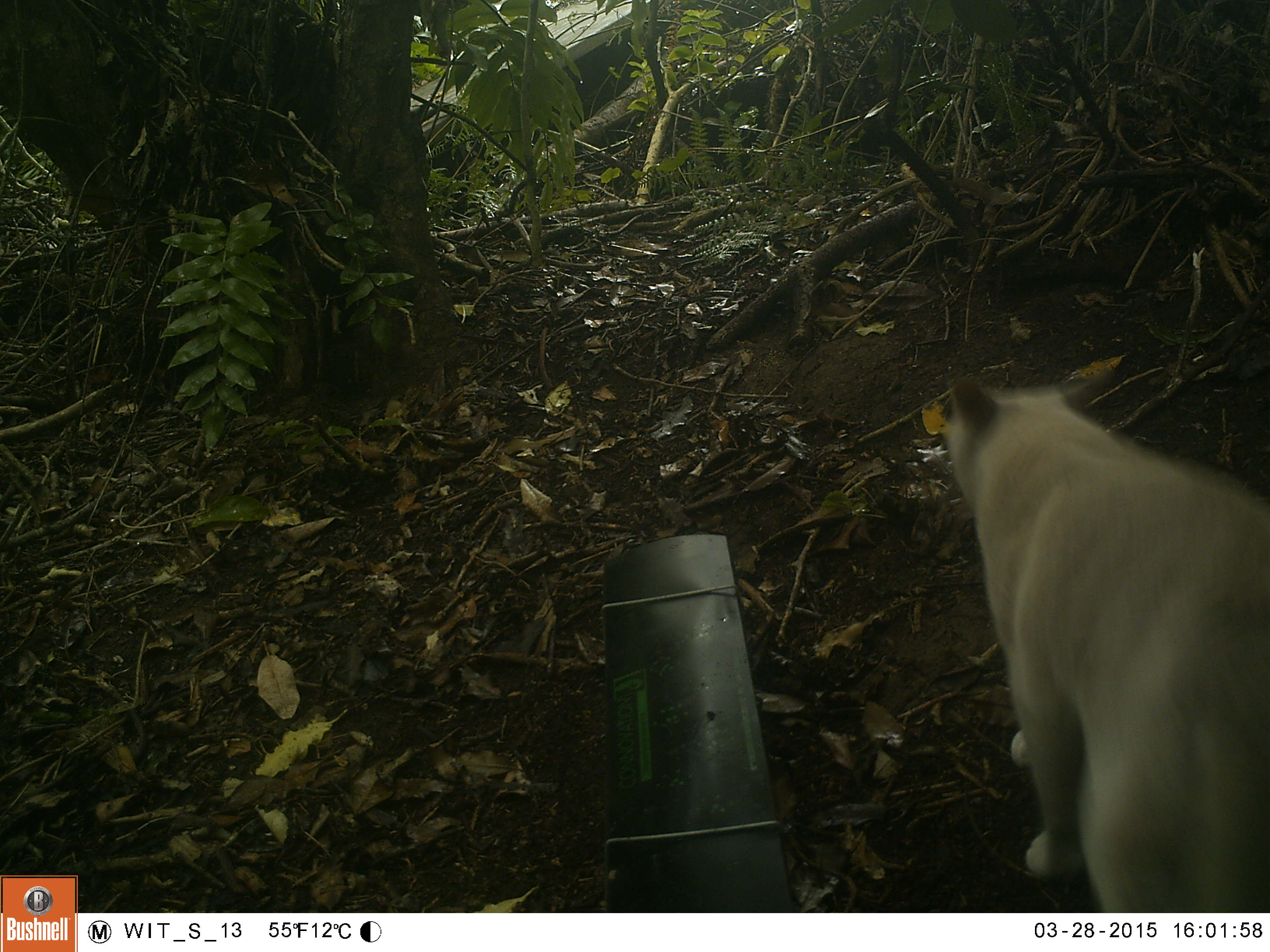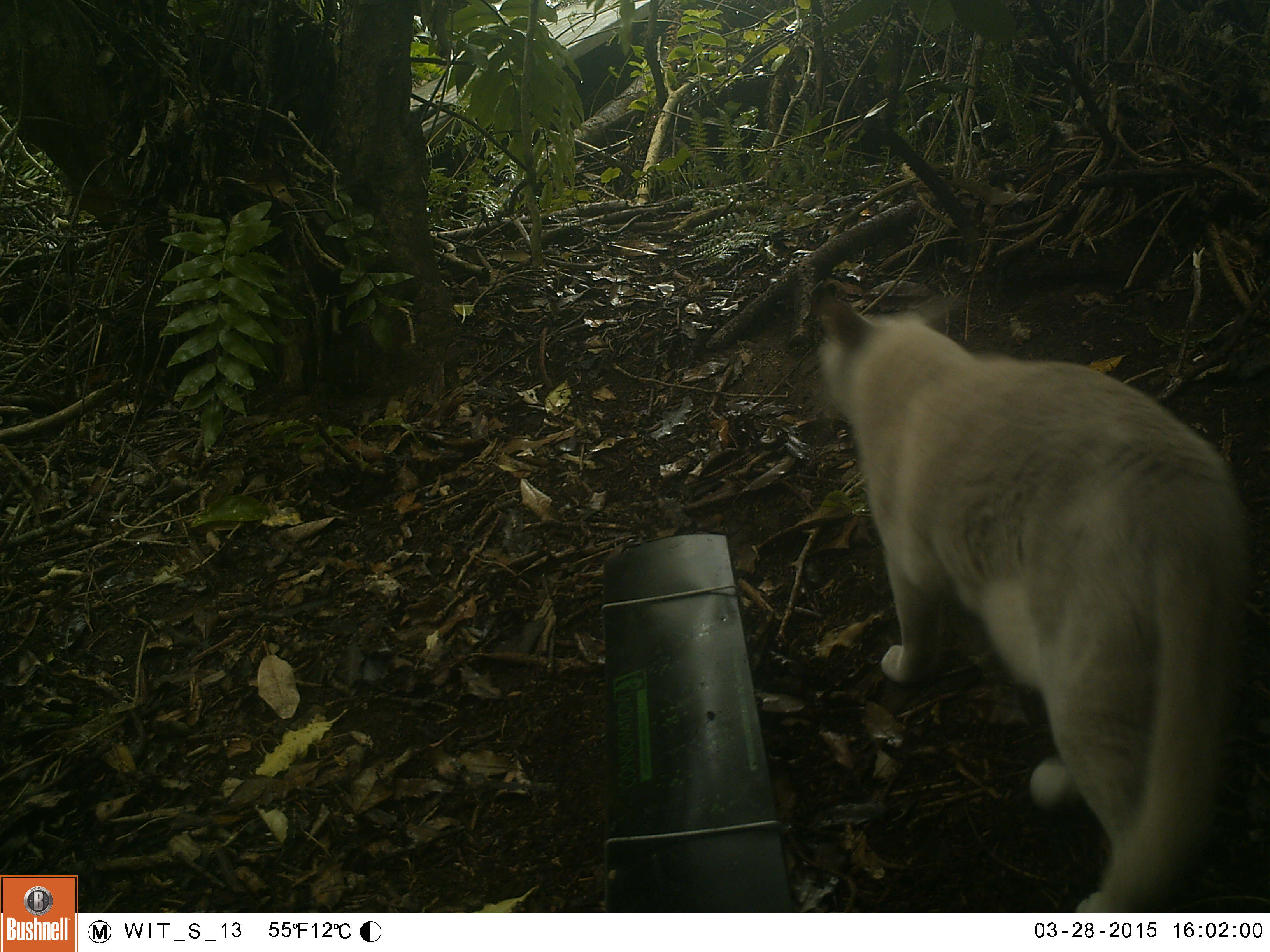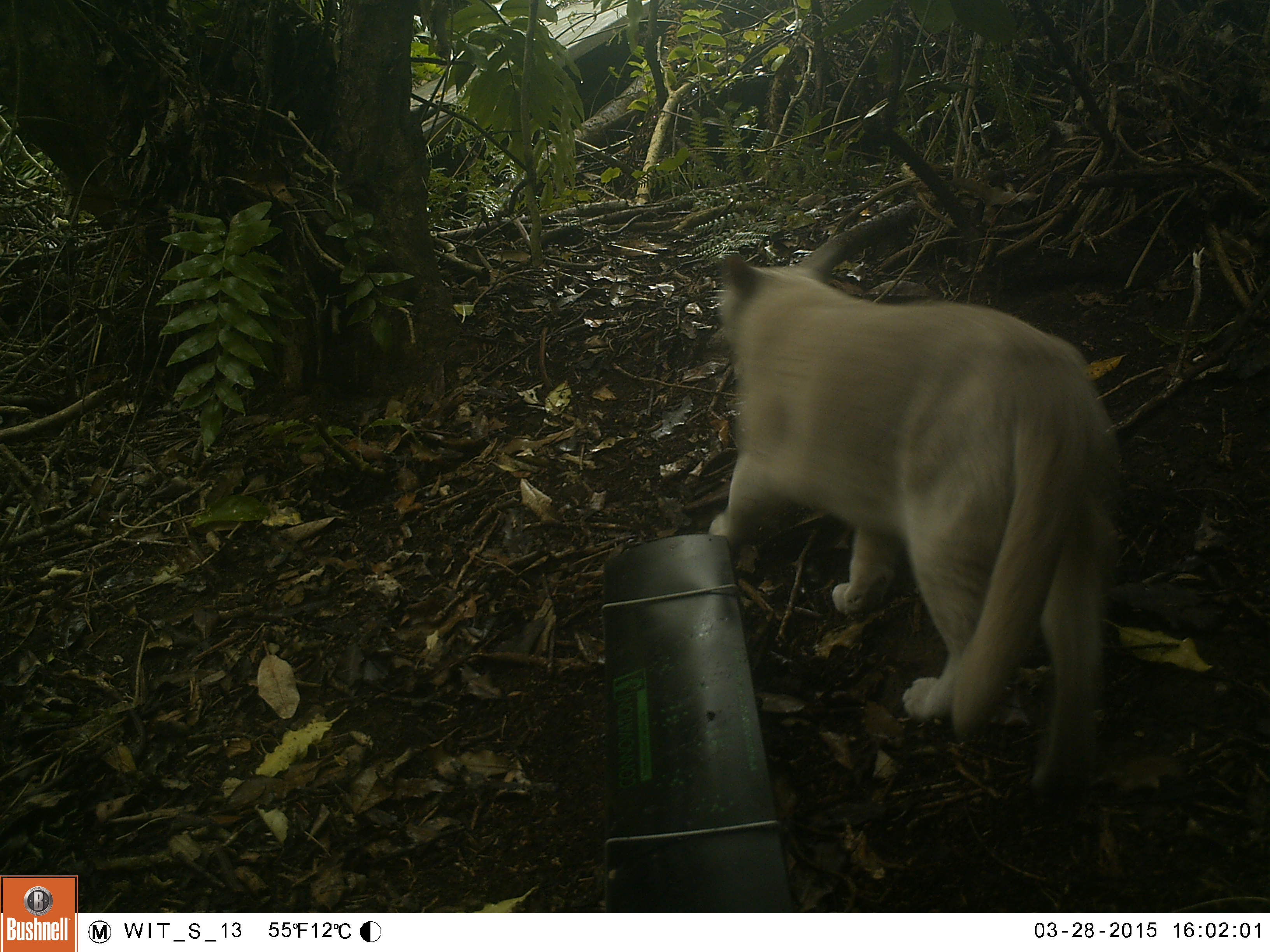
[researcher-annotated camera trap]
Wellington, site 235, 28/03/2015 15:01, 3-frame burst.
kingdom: Animalia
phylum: Chordata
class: Mammalia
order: Carnivora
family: Felidae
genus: Felis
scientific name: Felis catus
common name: cat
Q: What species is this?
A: Cat (Felis catus).